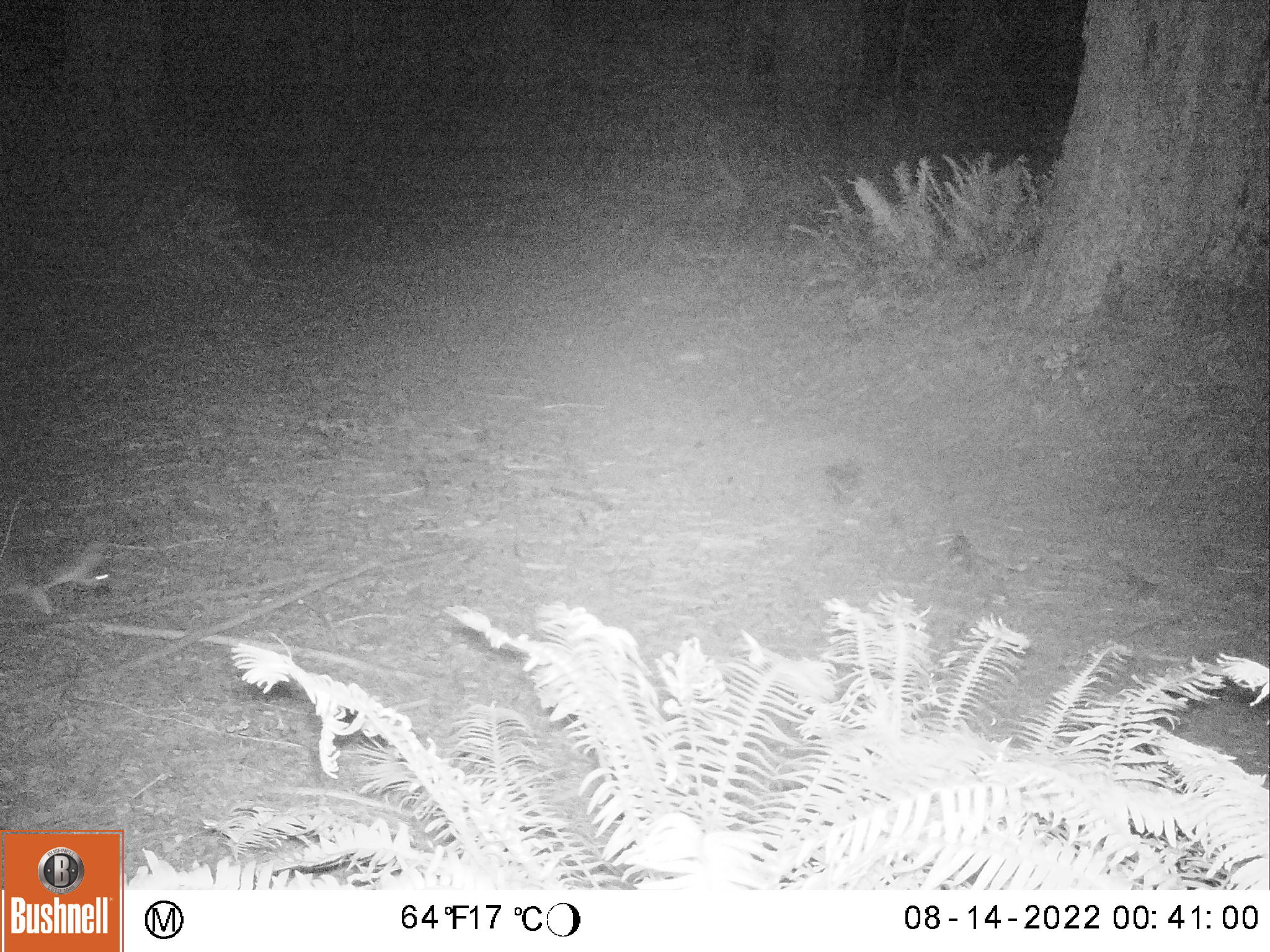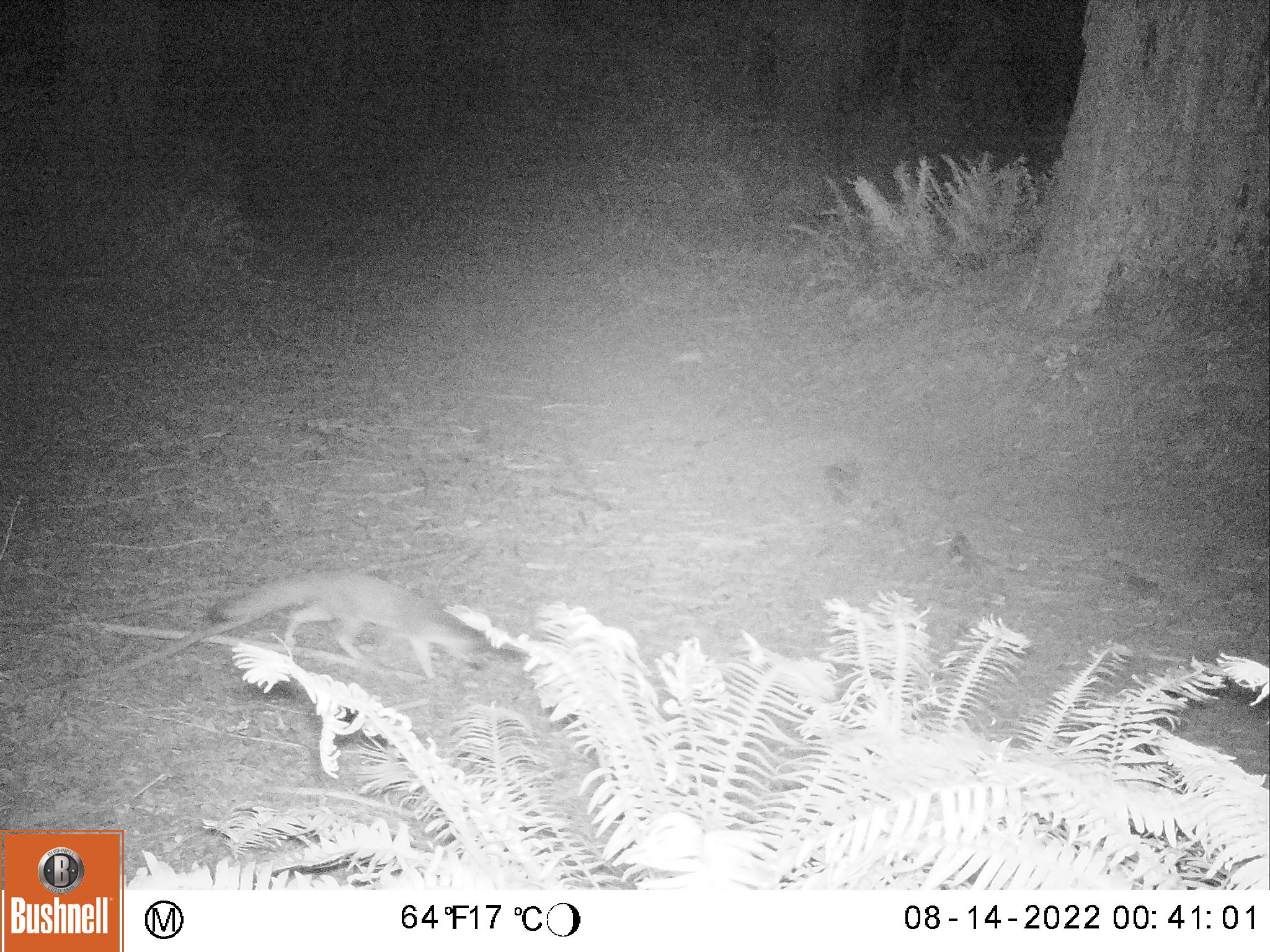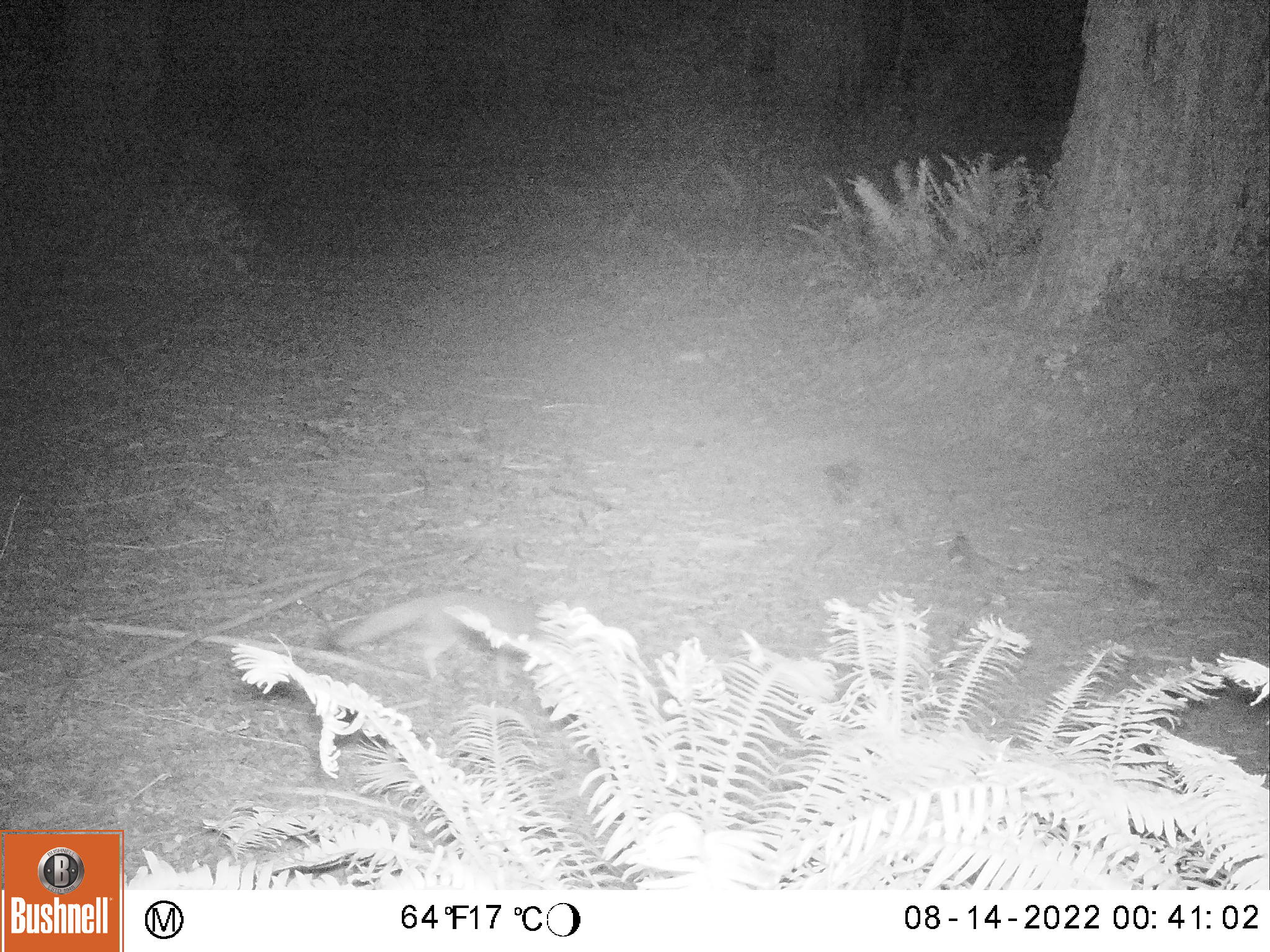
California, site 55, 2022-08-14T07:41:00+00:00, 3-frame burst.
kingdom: Animalia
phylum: Chordata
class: Mammalia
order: Carnivora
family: Canidae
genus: Urocyon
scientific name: Urocyon cinereoargenteus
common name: gray fox